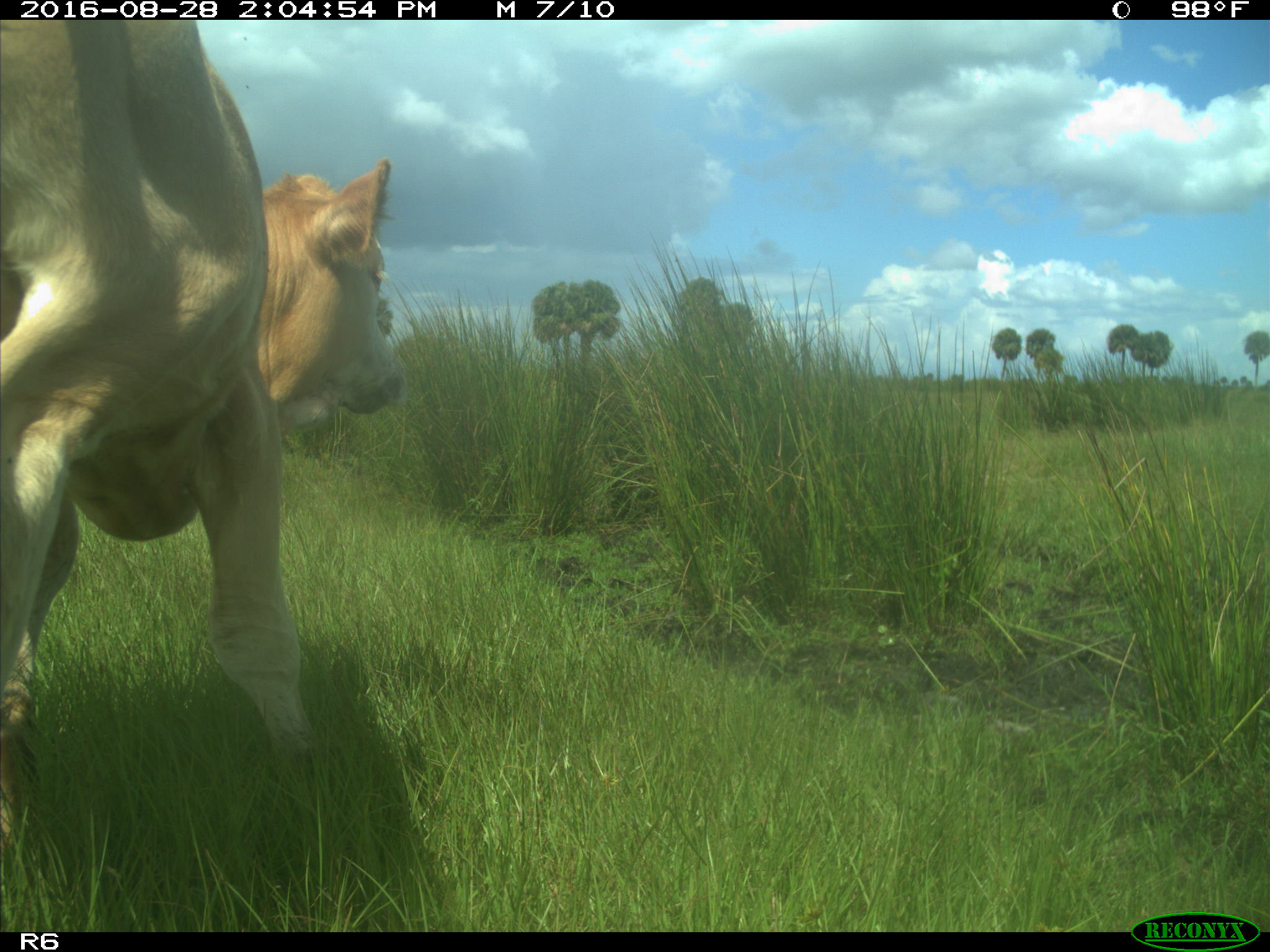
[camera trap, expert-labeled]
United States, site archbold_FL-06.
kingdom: Animalia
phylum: Chordata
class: Mammalia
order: Artiodactyla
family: Bovidae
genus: Bos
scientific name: Bos taurus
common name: domestic cow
Bos taurus (domestic cow).